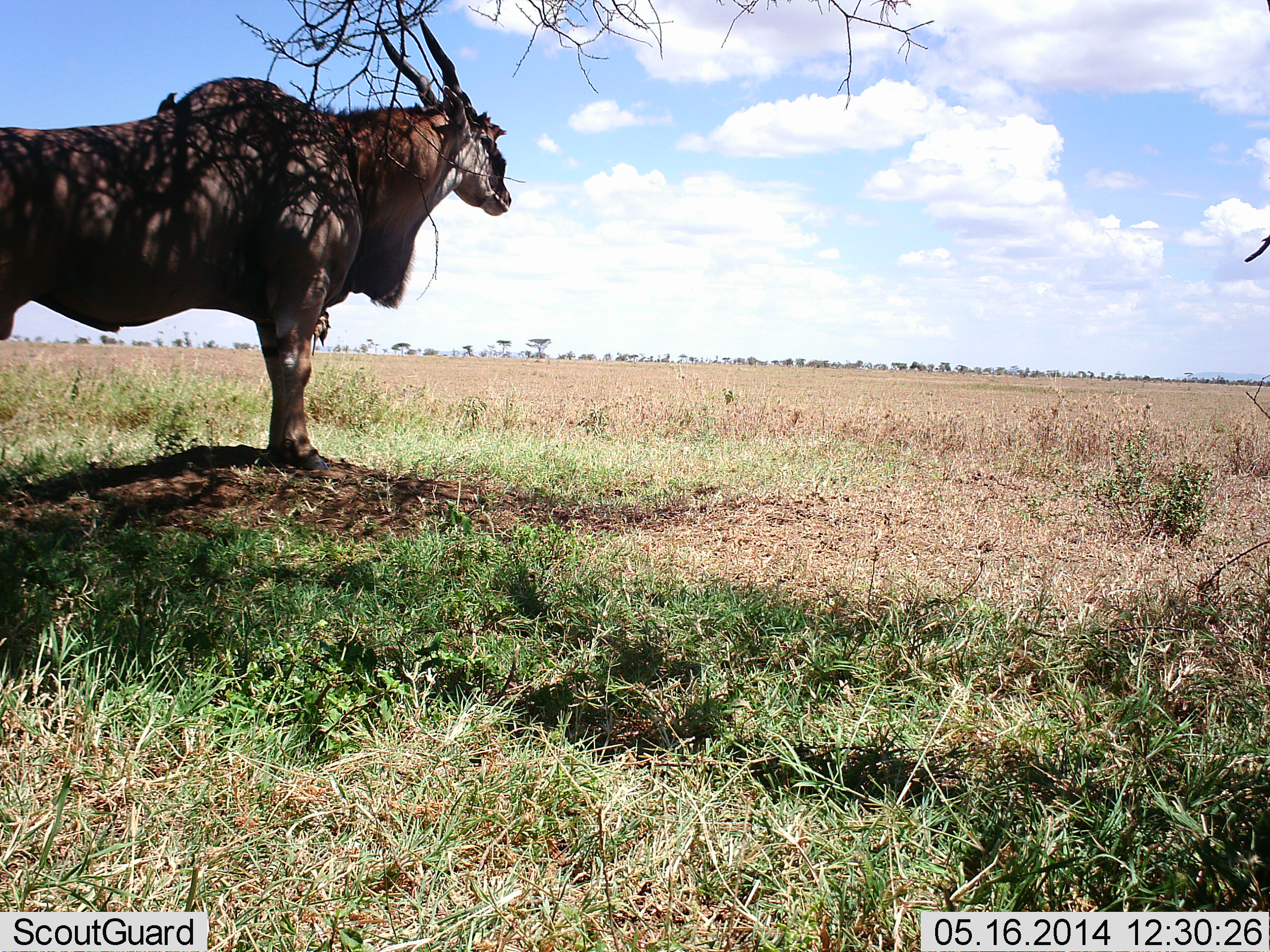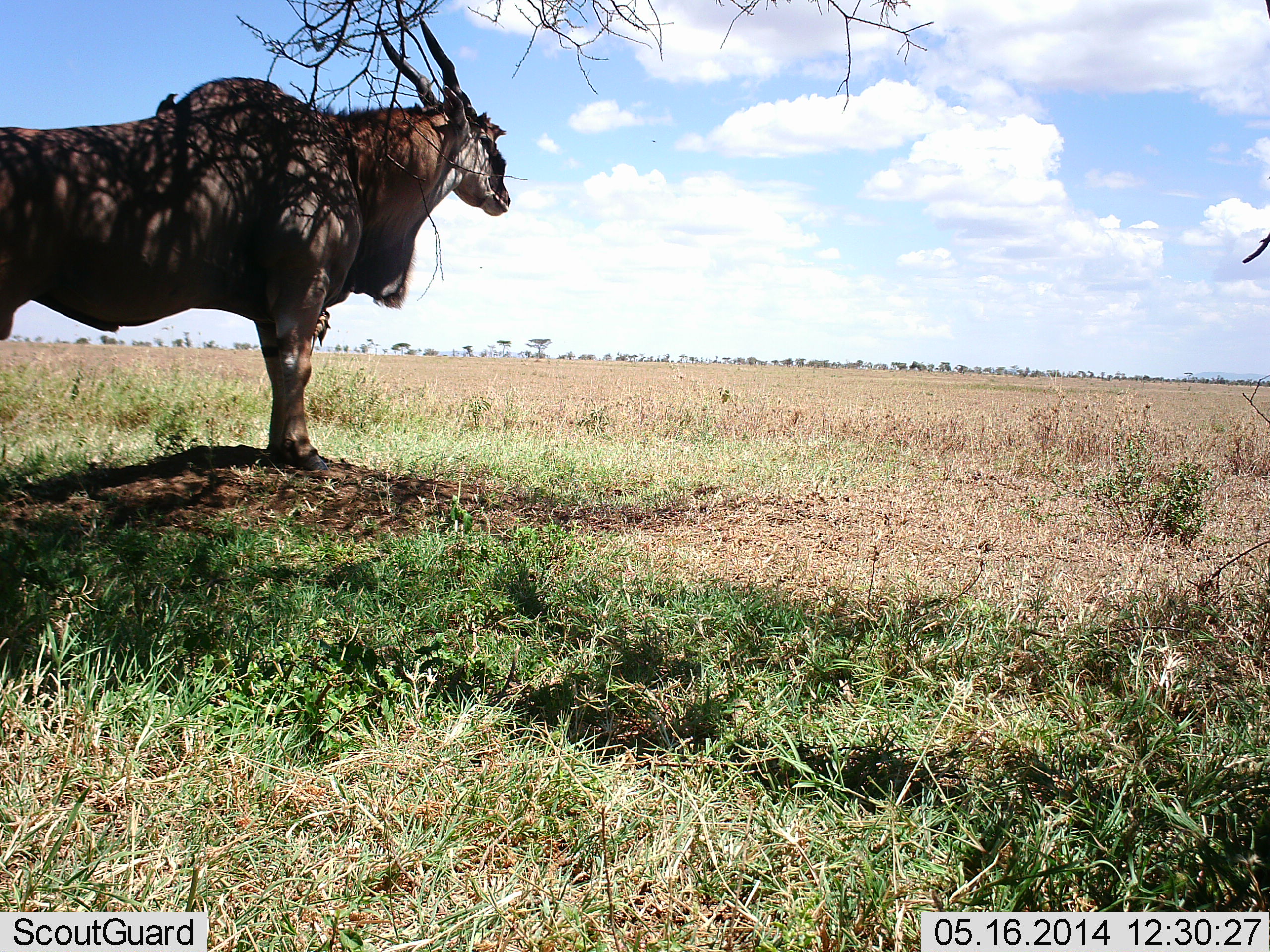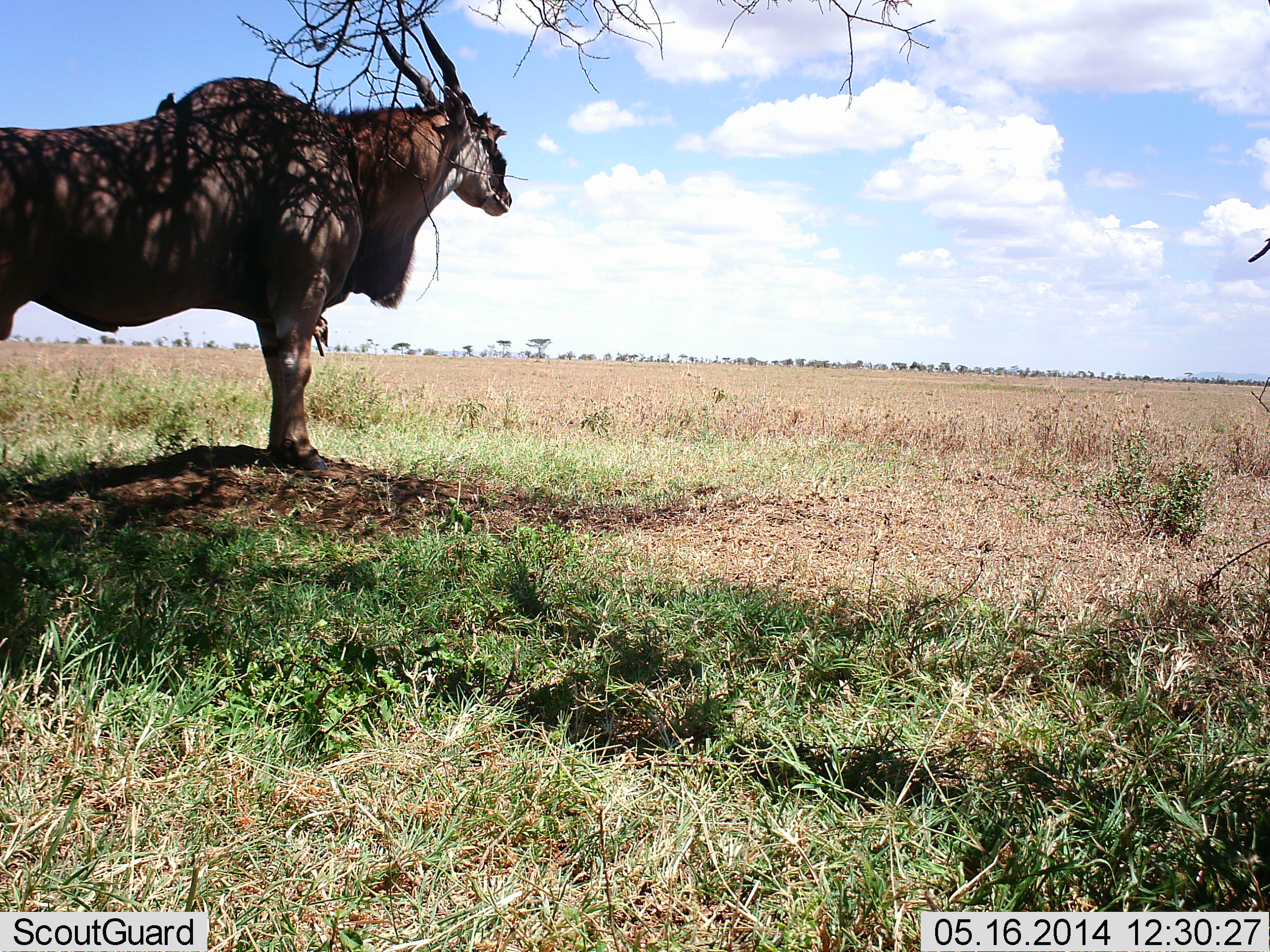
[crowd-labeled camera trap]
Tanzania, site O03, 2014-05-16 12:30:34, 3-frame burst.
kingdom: Animalia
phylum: Chordata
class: Mammalia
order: Artiodactyla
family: Bovidae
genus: Tragelaphus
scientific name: Tragelaphus oryx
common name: eland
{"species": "eland (Tragelaphus oryx)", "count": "1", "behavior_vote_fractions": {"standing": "100%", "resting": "0%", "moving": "0%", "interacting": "0%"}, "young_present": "0%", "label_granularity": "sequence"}